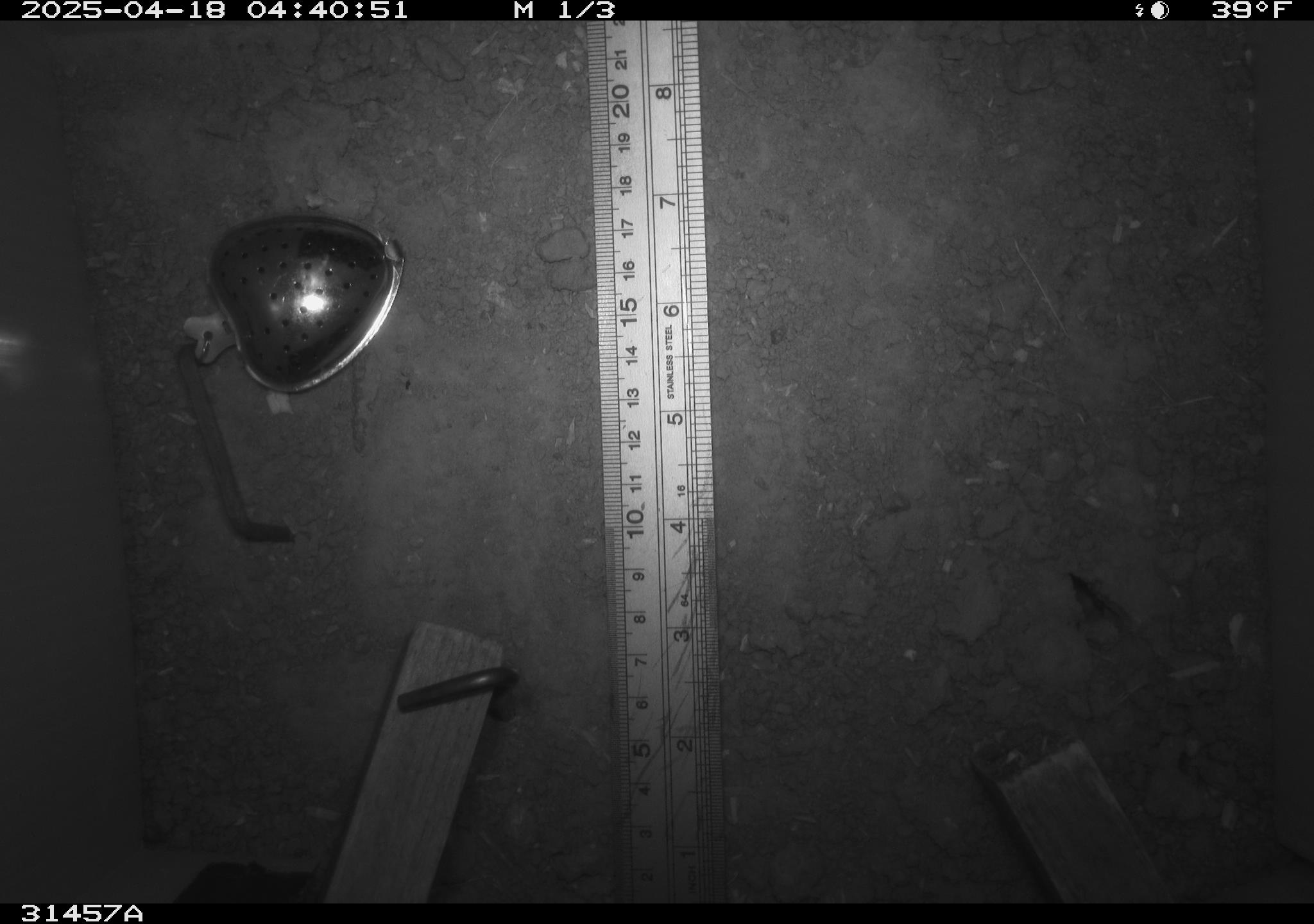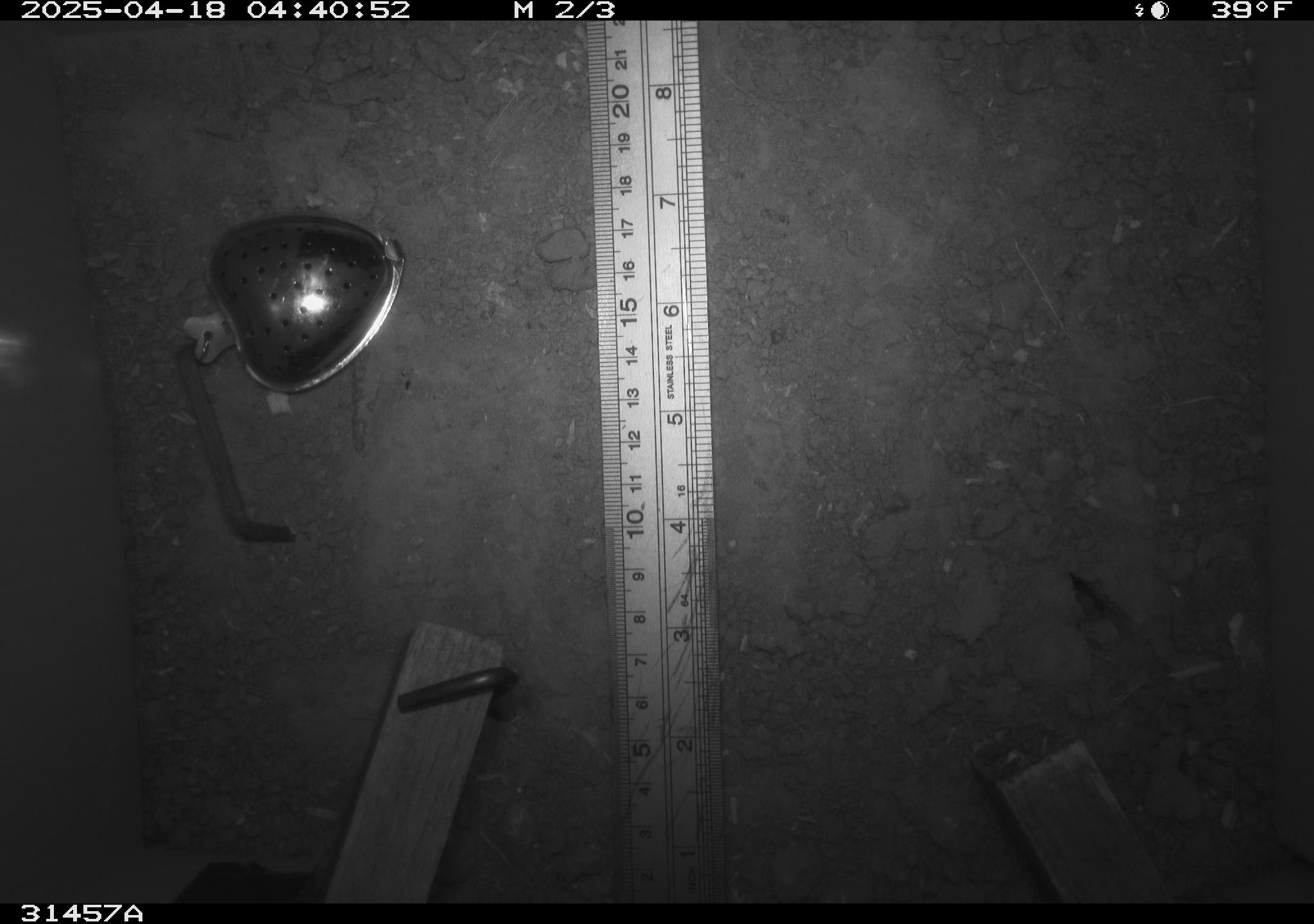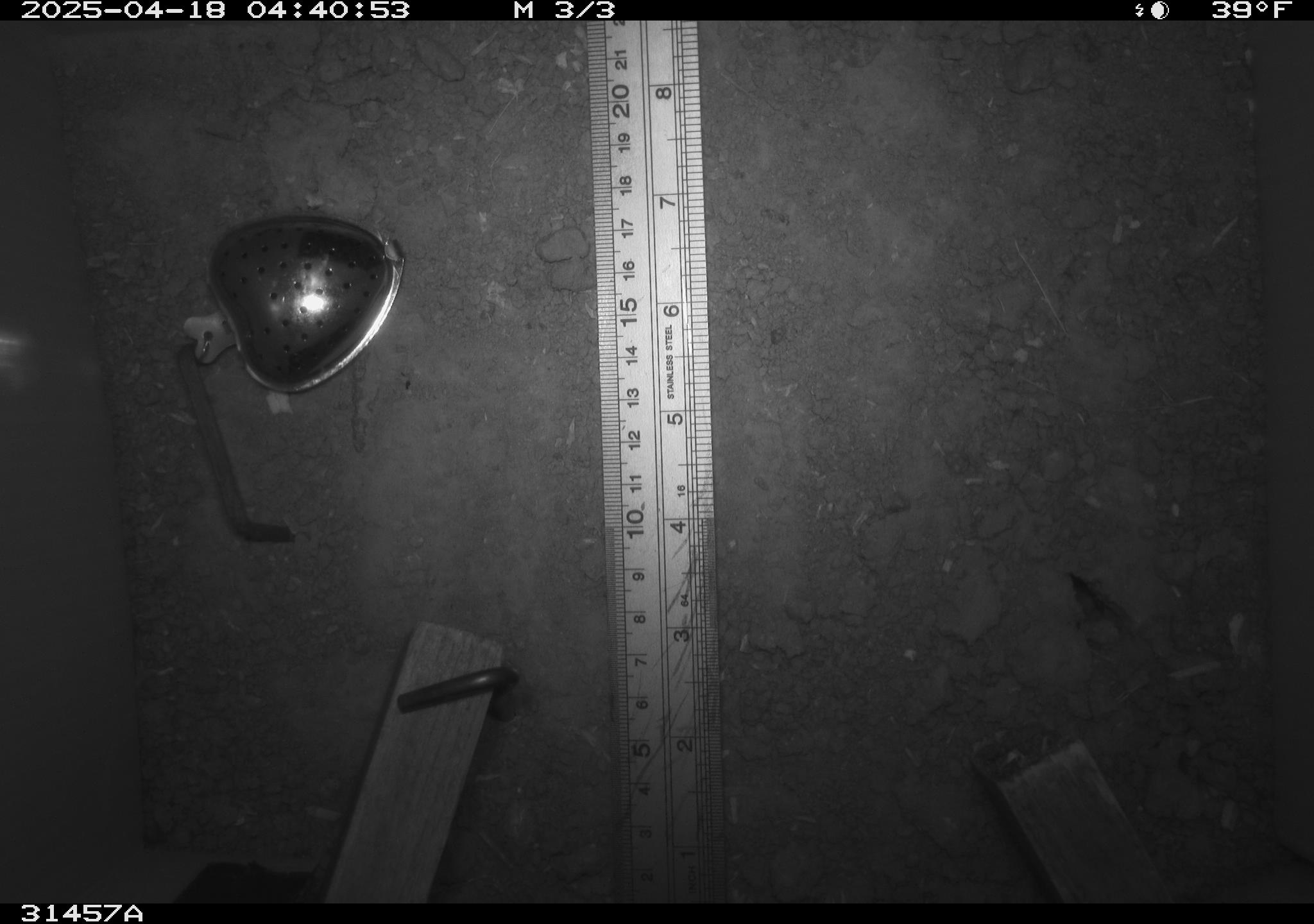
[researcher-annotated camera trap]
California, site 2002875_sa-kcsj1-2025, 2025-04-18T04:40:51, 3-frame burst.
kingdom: Animalia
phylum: Chordata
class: Mammalia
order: Rodentia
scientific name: Rodentia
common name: rodent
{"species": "rodent (Rodentia)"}